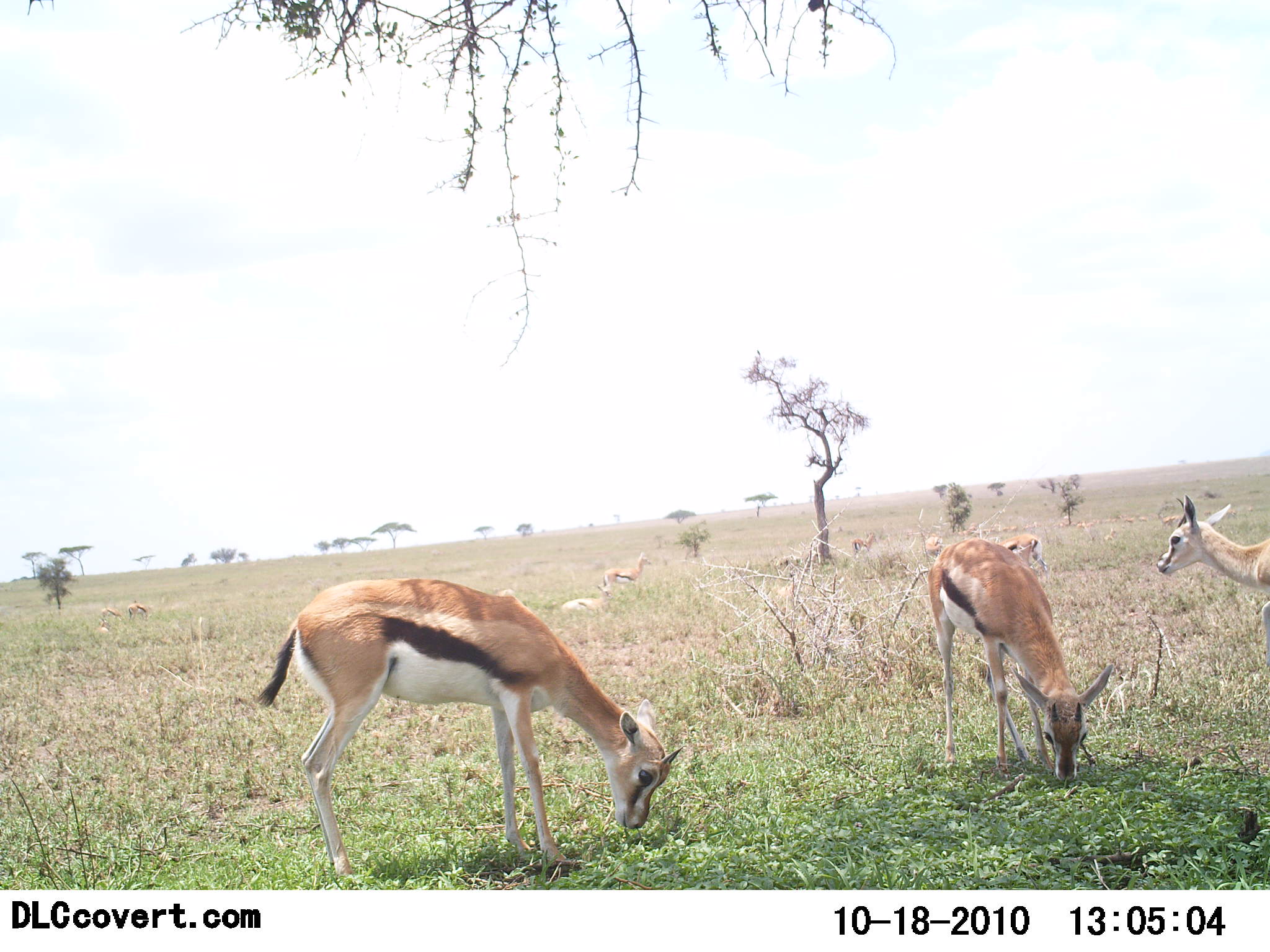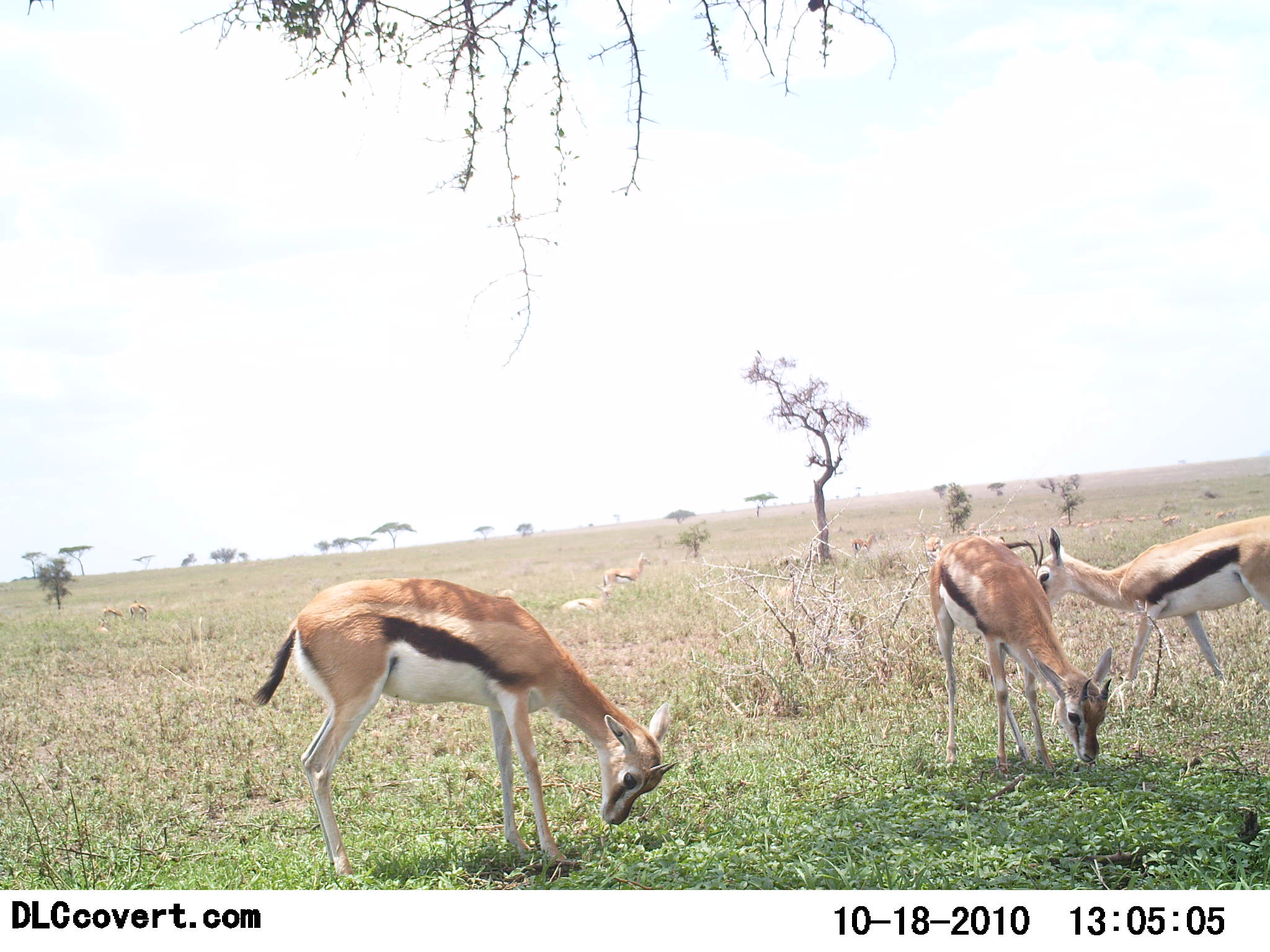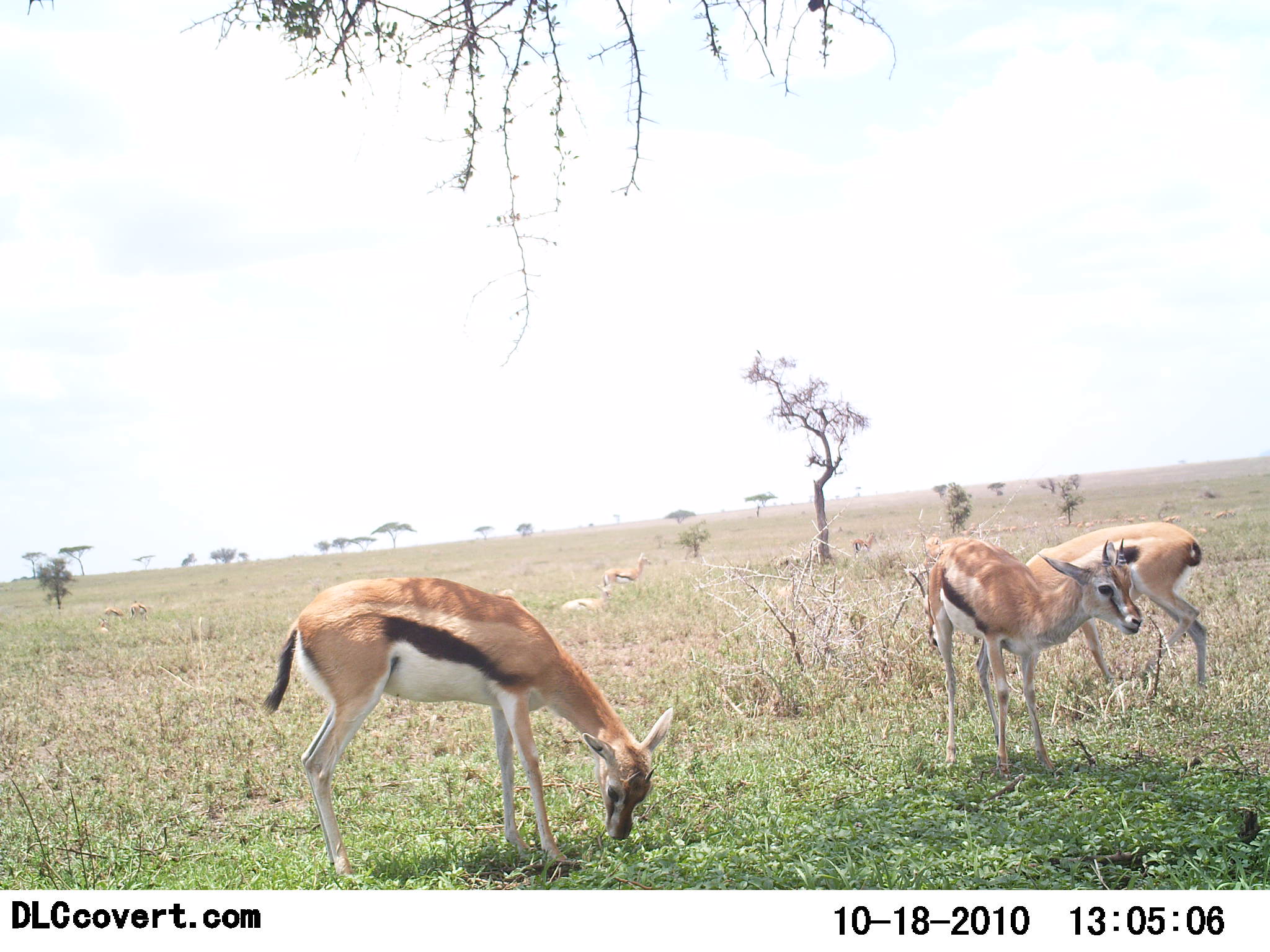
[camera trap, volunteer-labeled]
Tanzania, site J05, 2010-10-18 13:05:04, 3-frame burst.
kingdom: Animalia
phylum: Chordata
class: Mammalia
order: Artiodactyla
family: Bovidae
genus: Eudorcas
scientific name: Eudorcas thomsonii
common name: thomson's gazelle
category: gazellethomsons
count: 3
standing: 42%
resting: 11%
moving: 42%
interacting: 5%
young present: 0%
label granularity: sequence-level